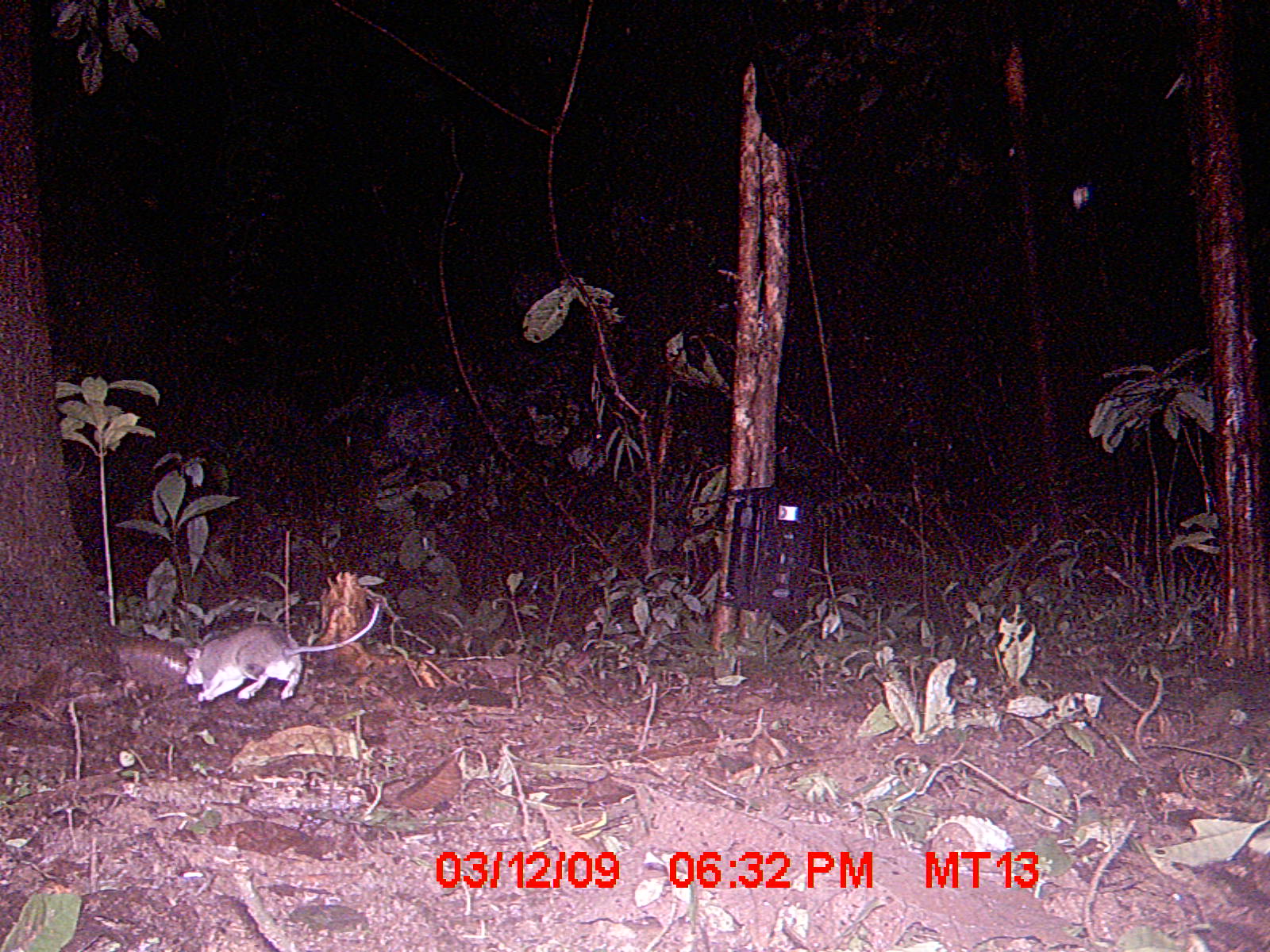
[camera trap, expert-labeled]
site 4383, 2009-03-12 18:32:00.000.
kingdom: Animalia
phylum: Chordata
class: Mammalia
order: Rodentia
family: Nesomyidae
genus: Eliurus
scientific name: Eliurus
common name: eliurus rat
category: eliurus sp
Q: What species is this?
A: Eliurus sp (eliurus rat) (Eliurus).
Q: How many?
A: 1.